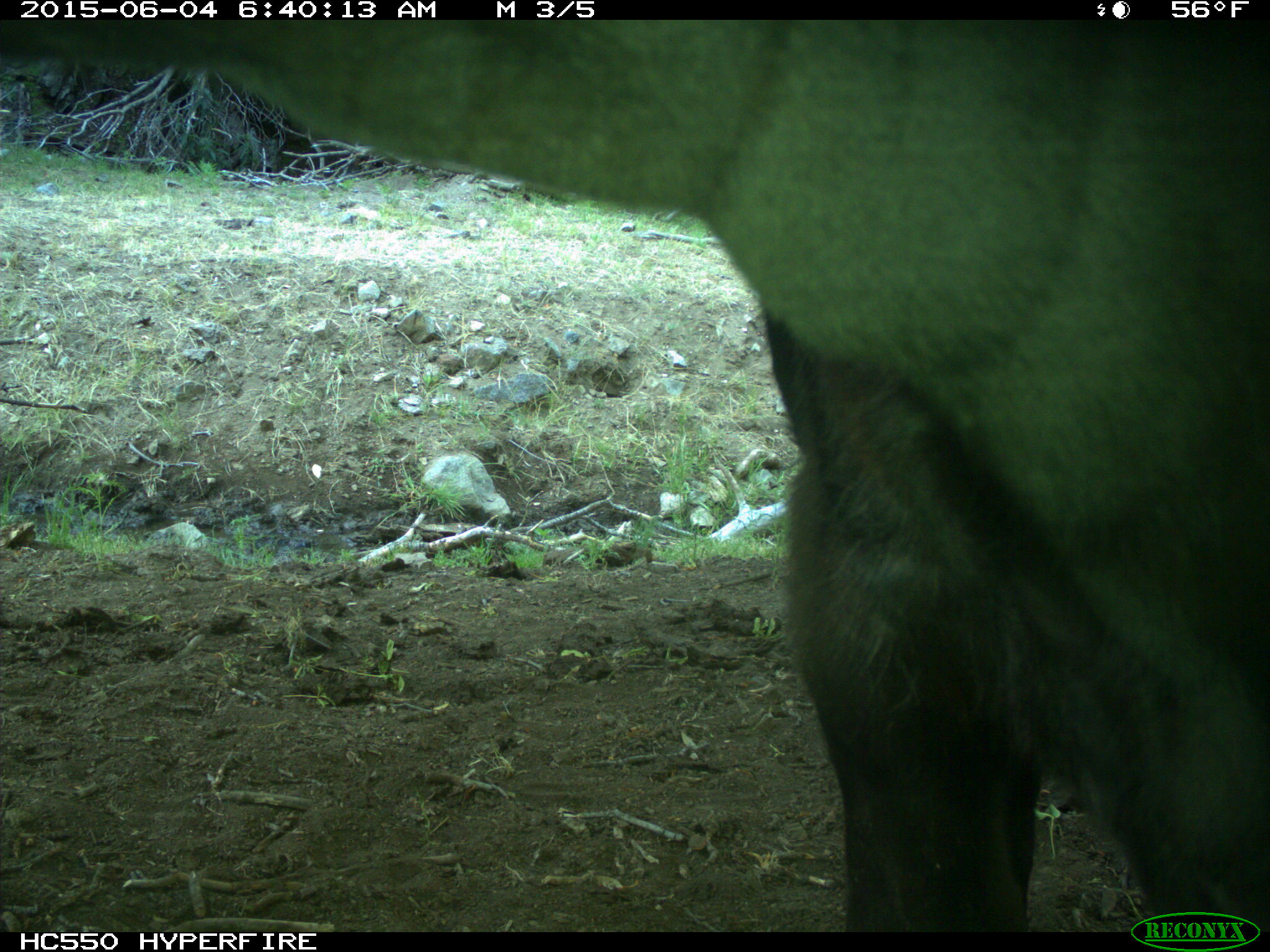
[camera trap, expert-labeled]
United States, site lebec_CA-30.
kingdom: Animalia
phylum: Chordata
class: Mammalia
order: Artiodactyla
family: Bovidae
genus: Bos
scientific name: Bos taurus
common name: domestic cow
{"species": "Bos taurus (domestic cow)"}